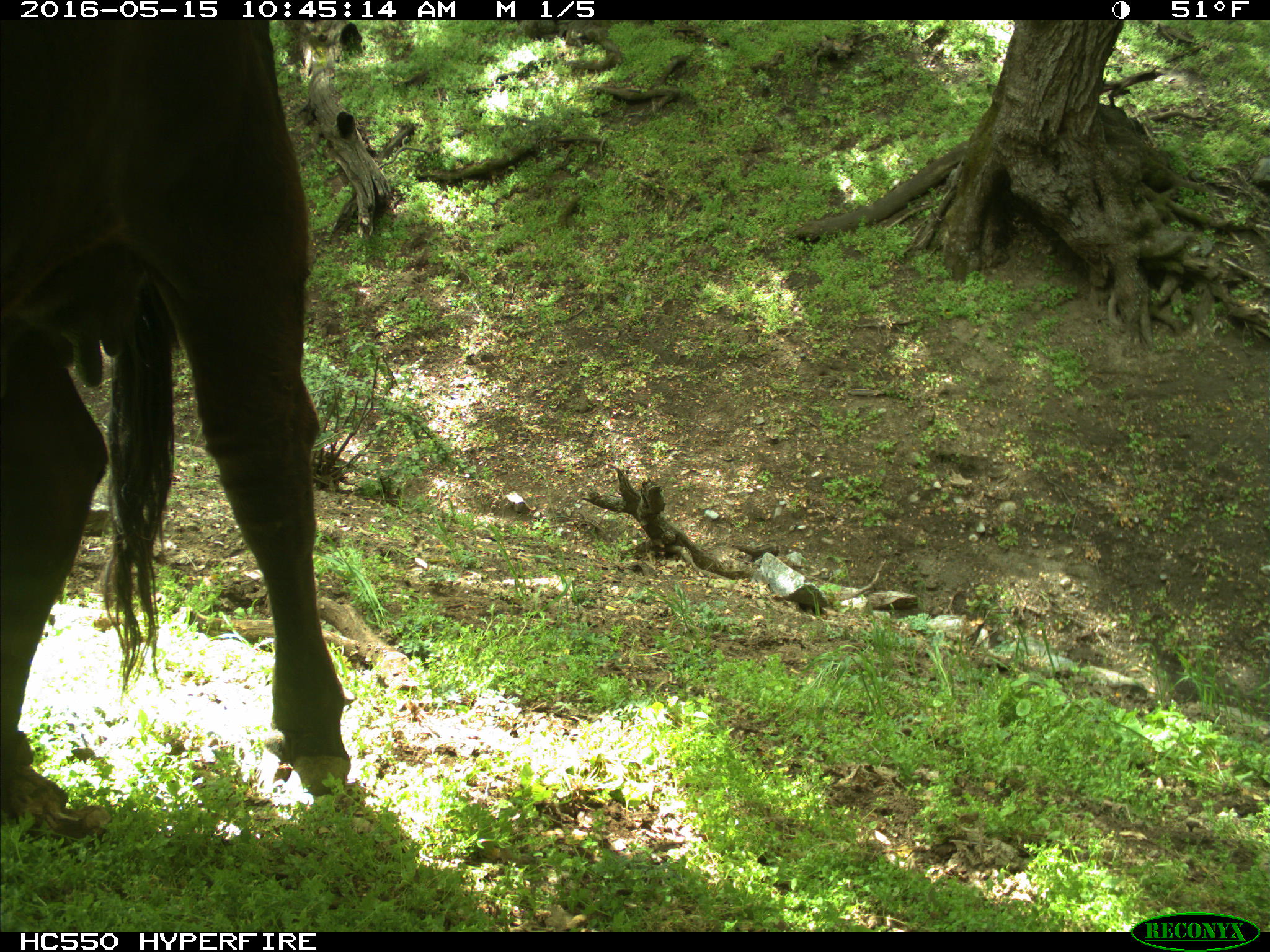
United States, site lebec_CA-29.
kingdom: Animalia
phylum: Chordata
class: Mammalia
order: Artiodactyla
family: Bovidae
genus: Bos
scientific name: Bos taurus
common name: domestic cow